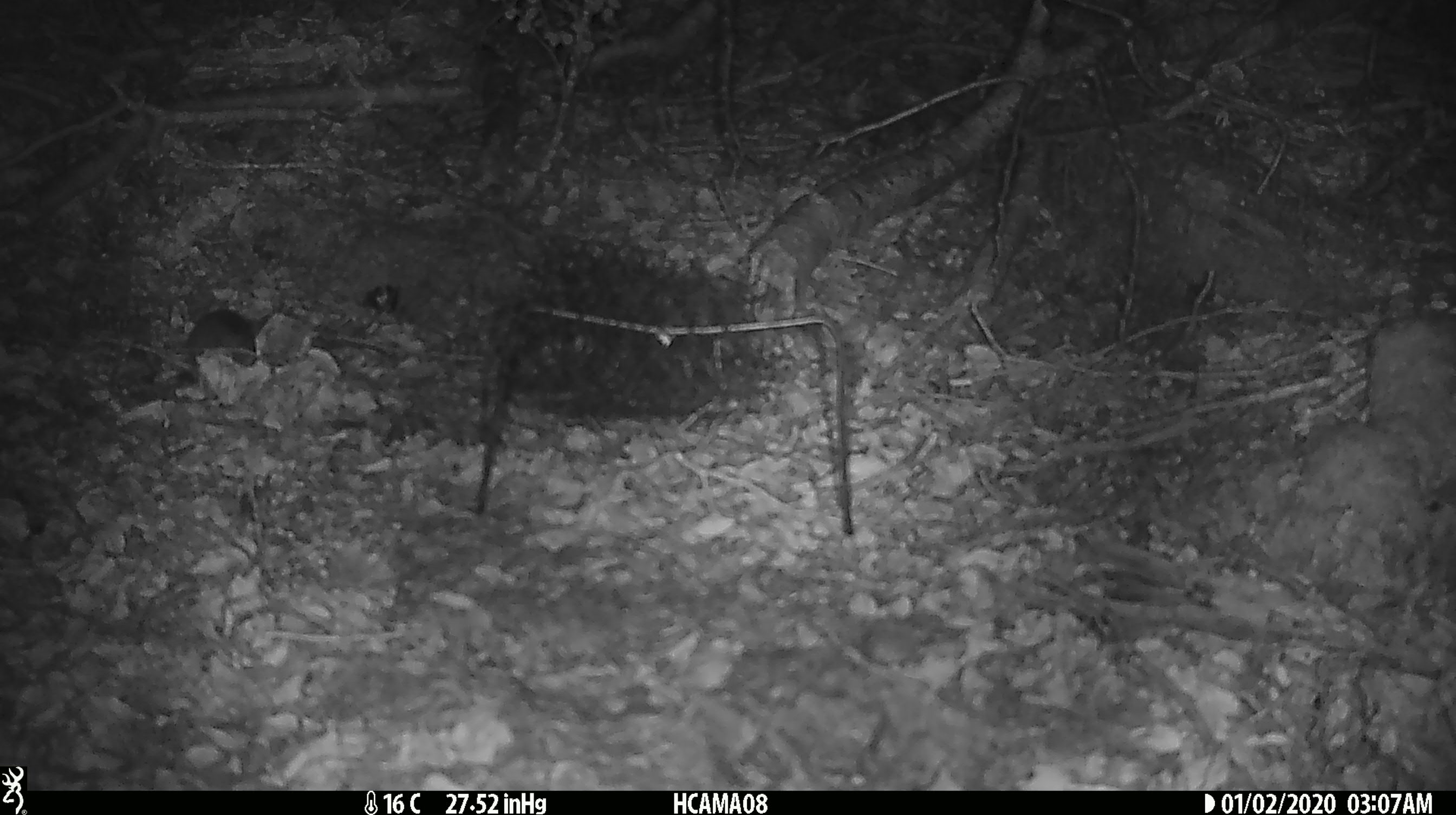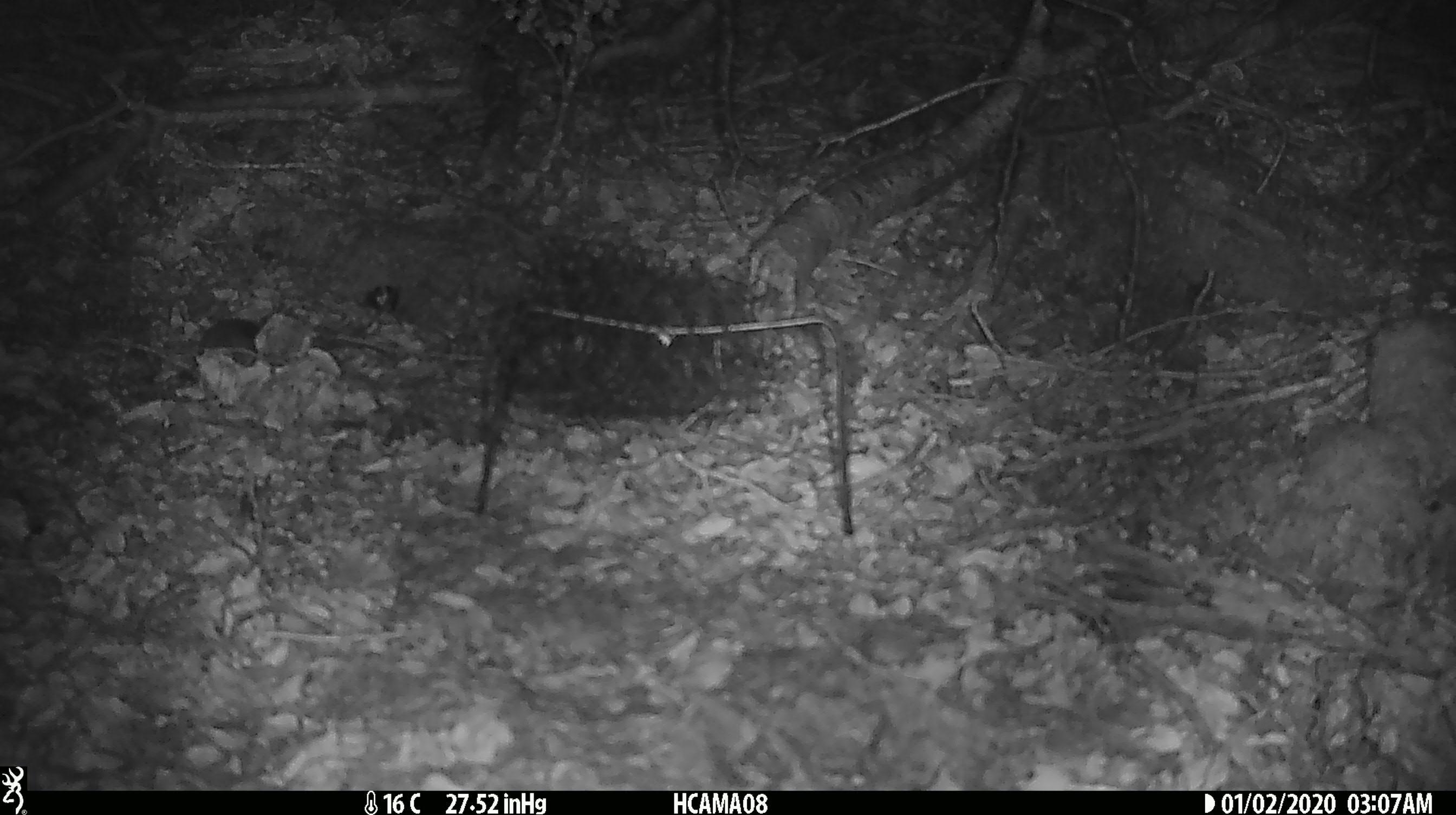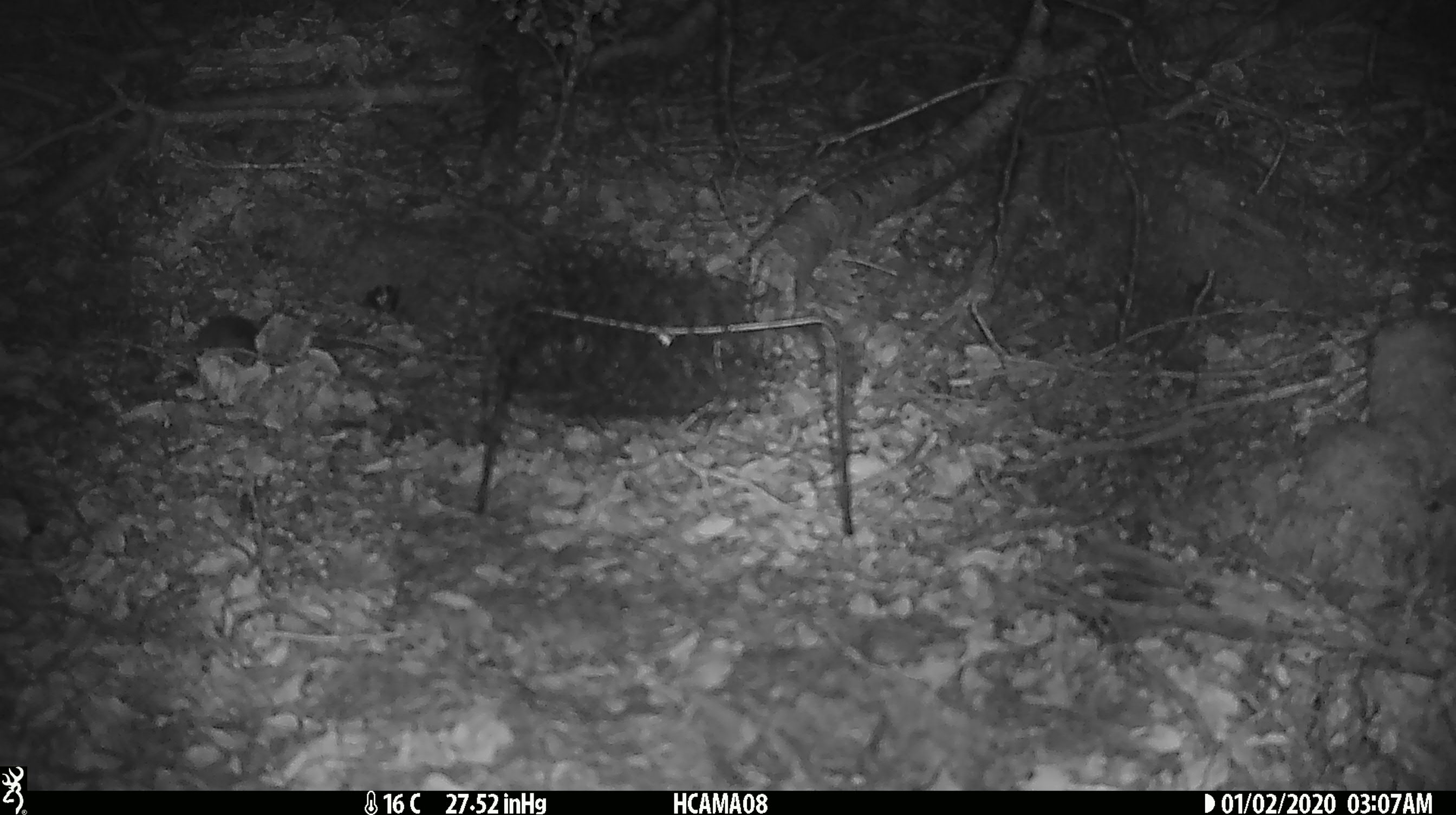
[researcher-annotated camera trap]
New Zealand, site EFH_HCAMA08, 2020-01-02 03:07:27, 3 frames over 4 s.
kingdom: Animalia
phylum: Chordata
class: Mammalia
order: Rodentia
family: Muridae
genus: Mus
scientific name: Mus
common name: mouse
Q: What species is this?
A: Mouse (Mus).